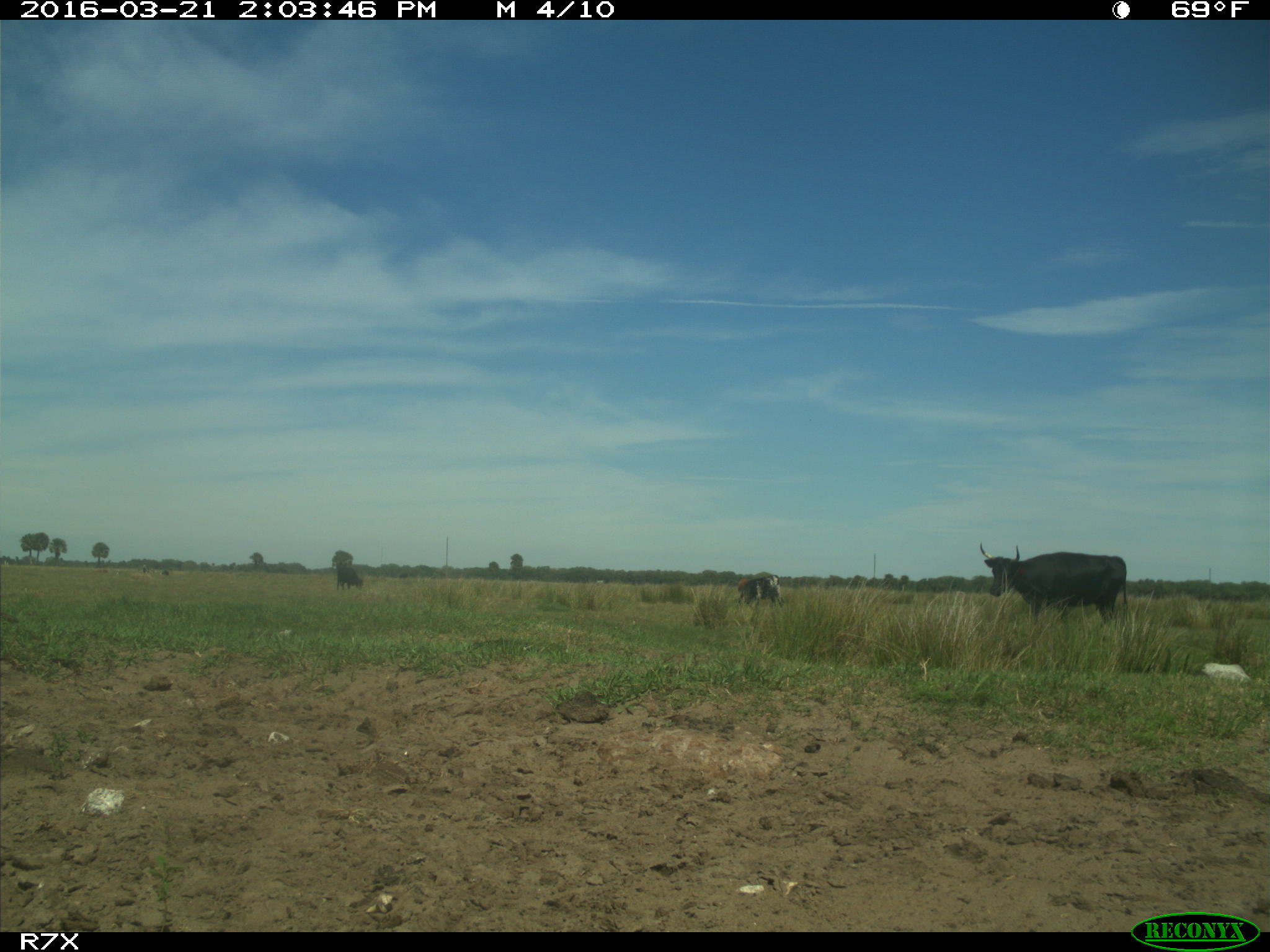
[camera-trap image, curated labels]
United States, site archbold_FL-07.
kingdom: Animalia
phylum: Chordata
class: Mammalia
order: Artiodactyla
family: Bovidae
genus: Bos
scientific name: Bos taurus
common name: domestic cow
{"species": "Bos taurus (domestic cow)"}